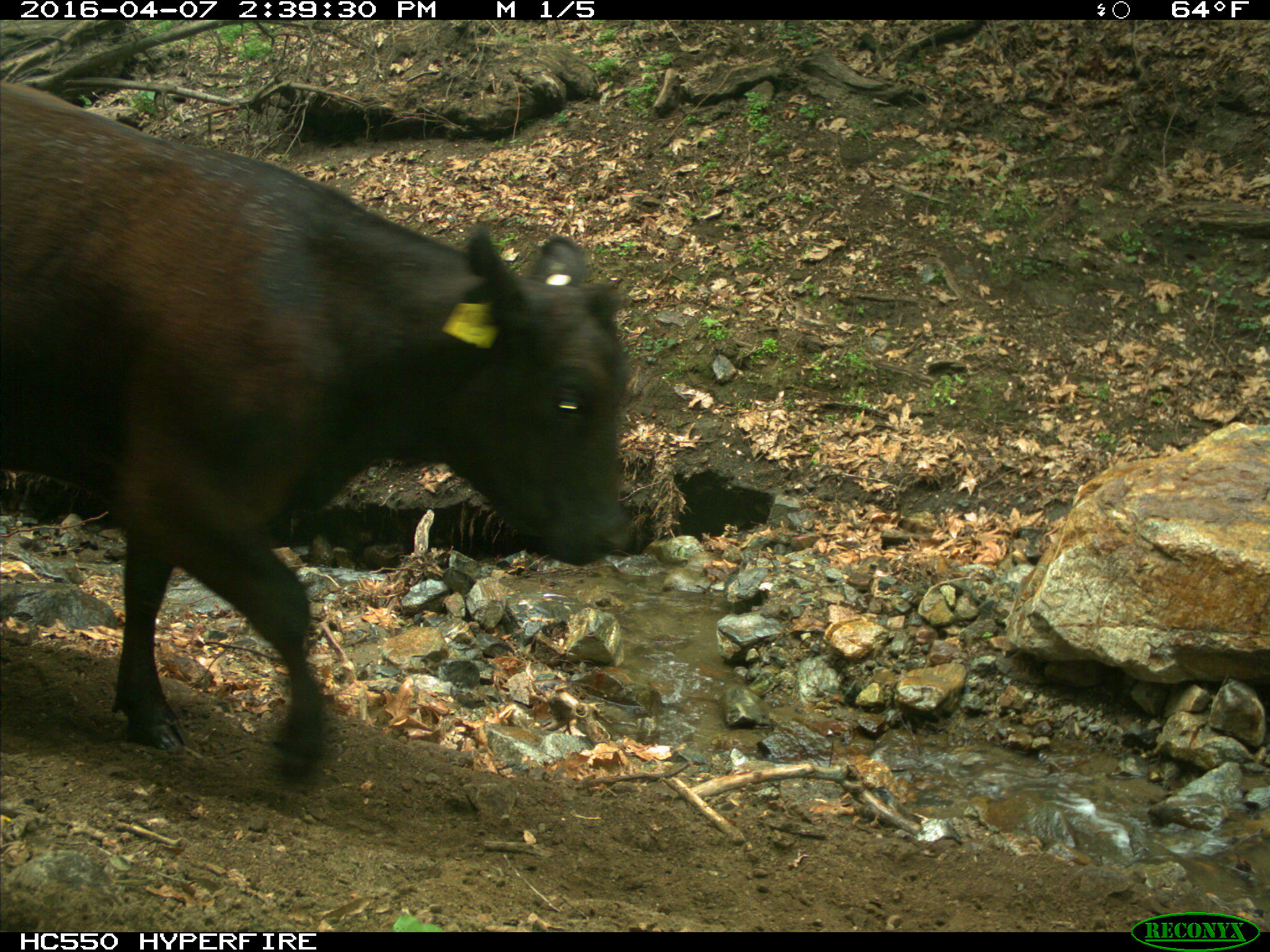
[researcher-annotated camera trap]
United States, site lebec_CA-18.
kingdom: Animalia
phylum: Chordata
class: Mammalia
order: Artiodactyla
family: Bovidae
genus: Bos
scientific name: Bos taurus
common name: domestic cow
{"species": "Bos taurus (domestic cow)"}